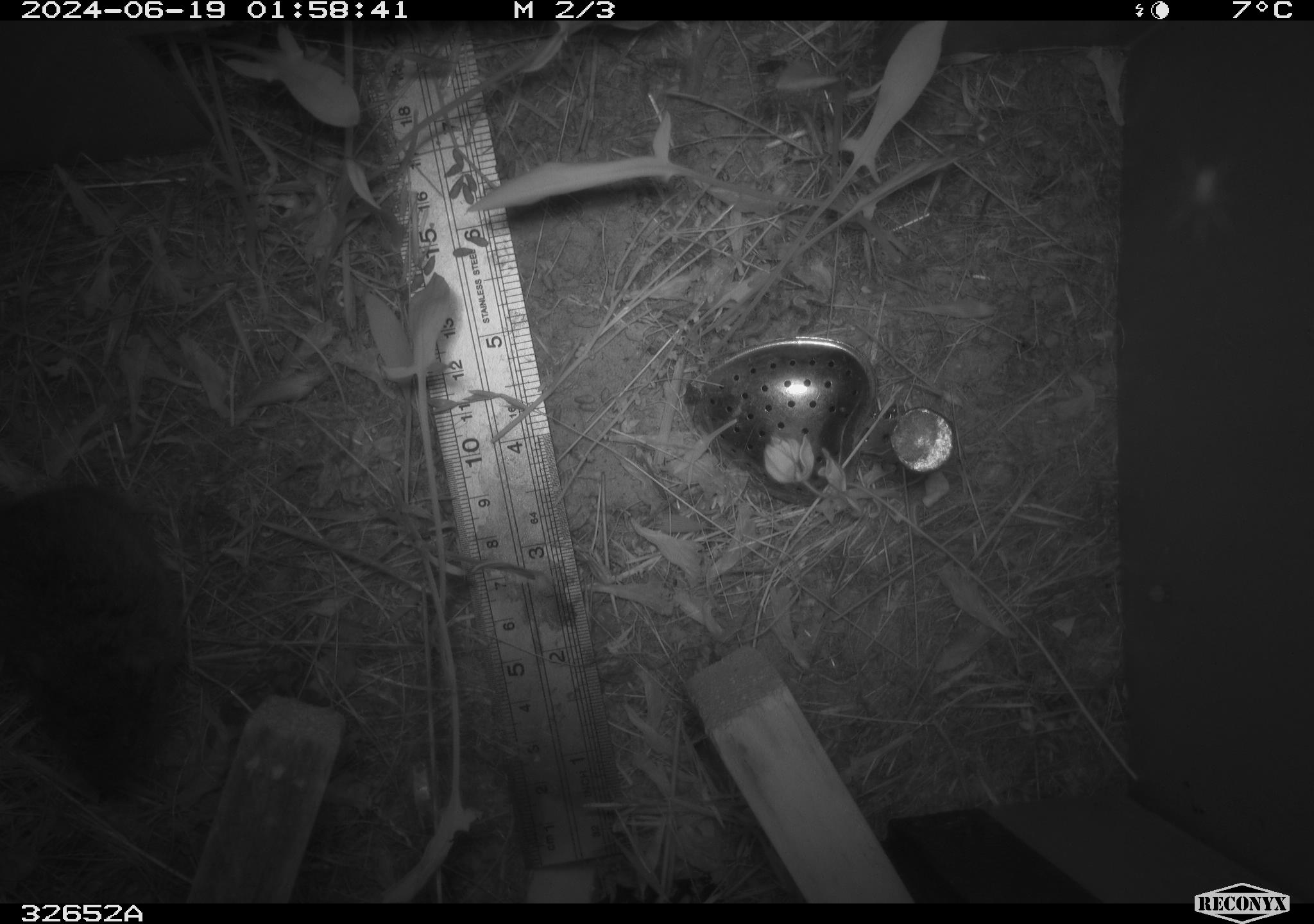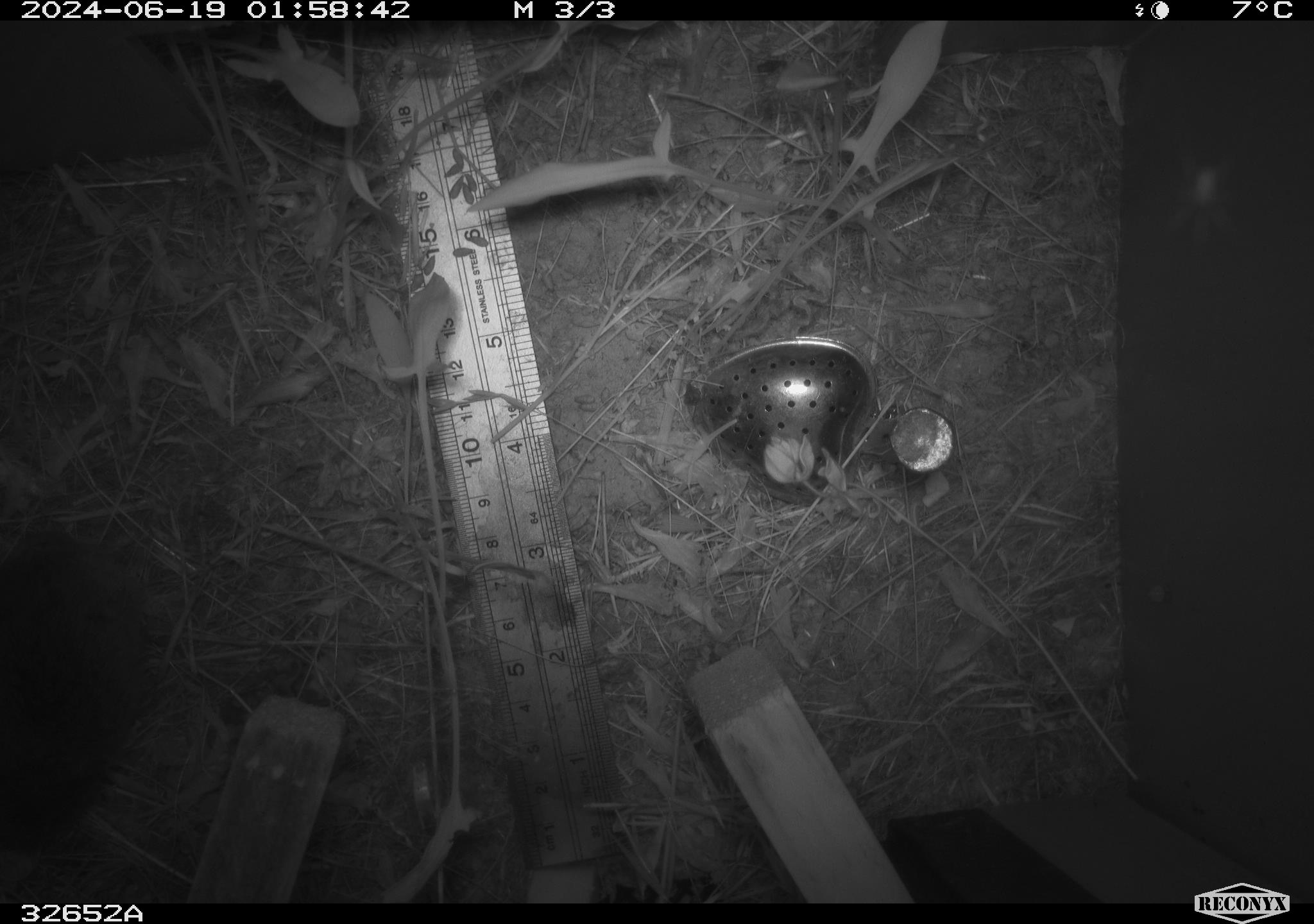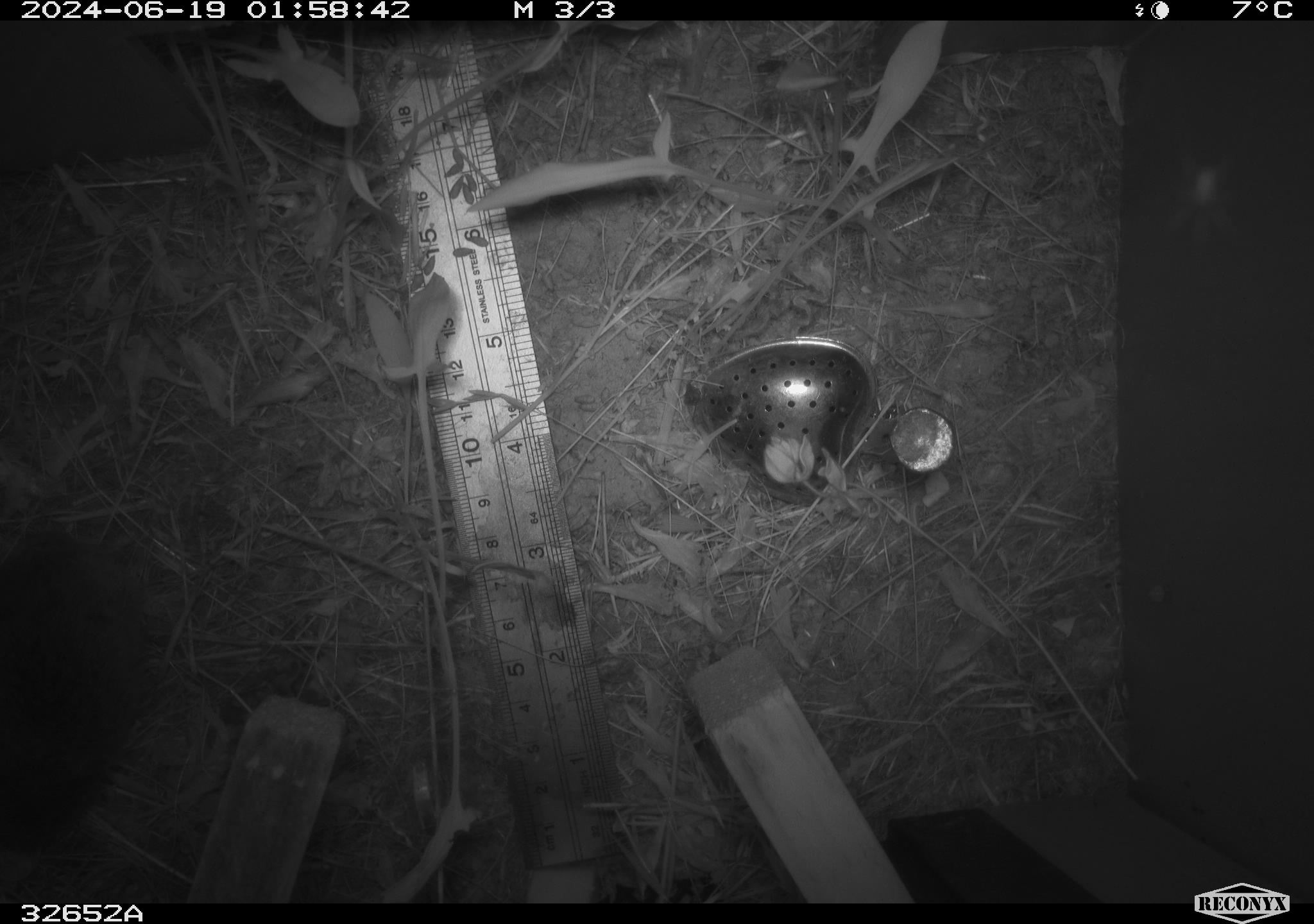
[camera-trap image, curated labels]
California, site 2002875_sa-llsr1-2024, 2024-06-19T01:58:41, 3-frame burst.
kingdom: Animalia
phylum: Chordata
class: Mammalia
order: Rodentia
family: Cricetidae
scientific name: Arvicolinae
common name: voles, lemmings, and muskrats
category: arvicolinae subfamily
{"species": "arvicolinae subfamily (voles, lemmings, and muskrats) (Arvicolinae)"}